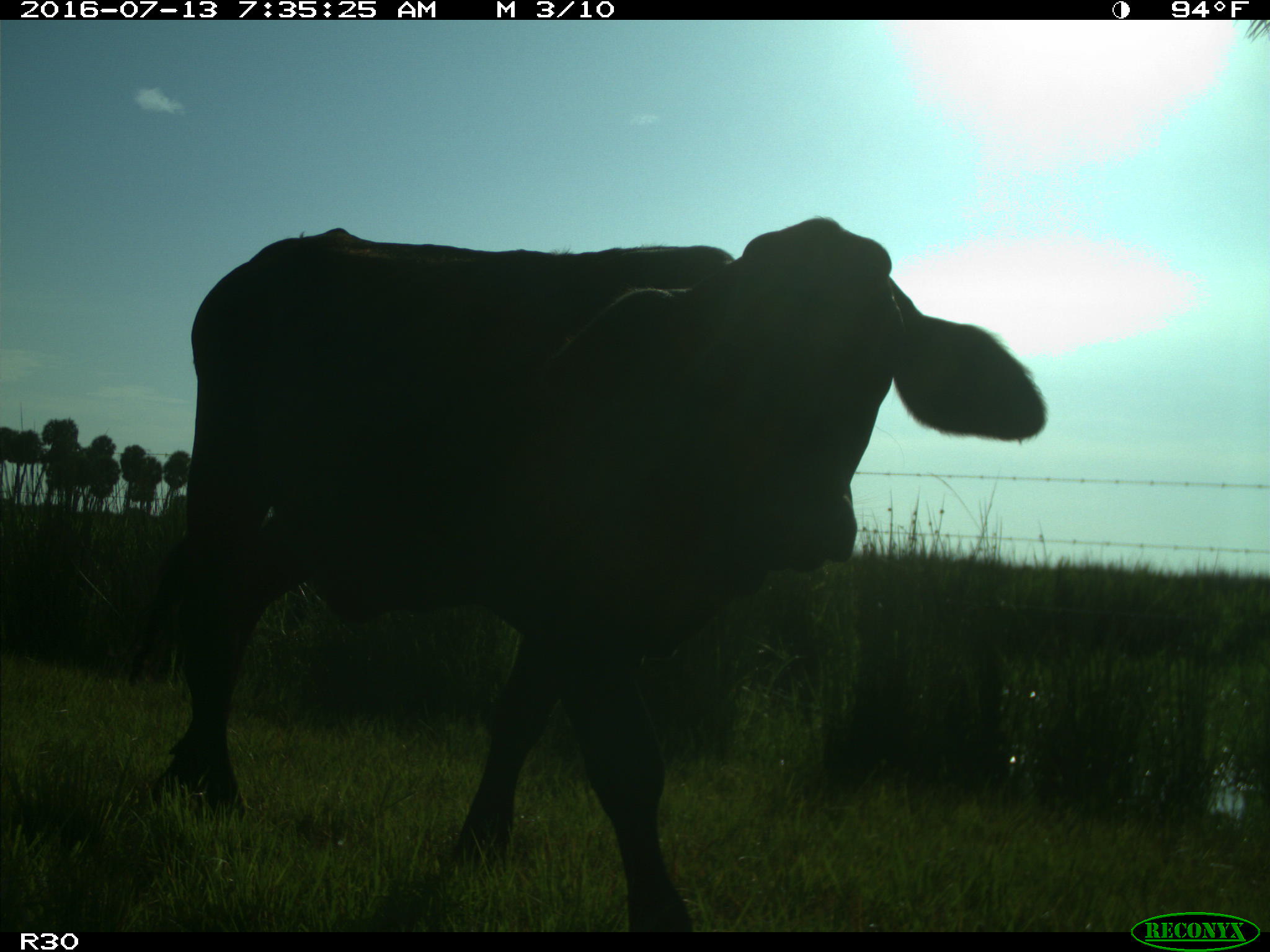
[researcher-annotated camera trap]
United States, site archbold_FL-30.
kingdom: Animalia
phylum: Chordata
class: Mammalia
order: Artiodactyla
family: Bovidae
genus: Bos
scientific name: Bos taurus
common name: domestic cow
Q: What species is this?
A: Bos taurus (domestic cow).